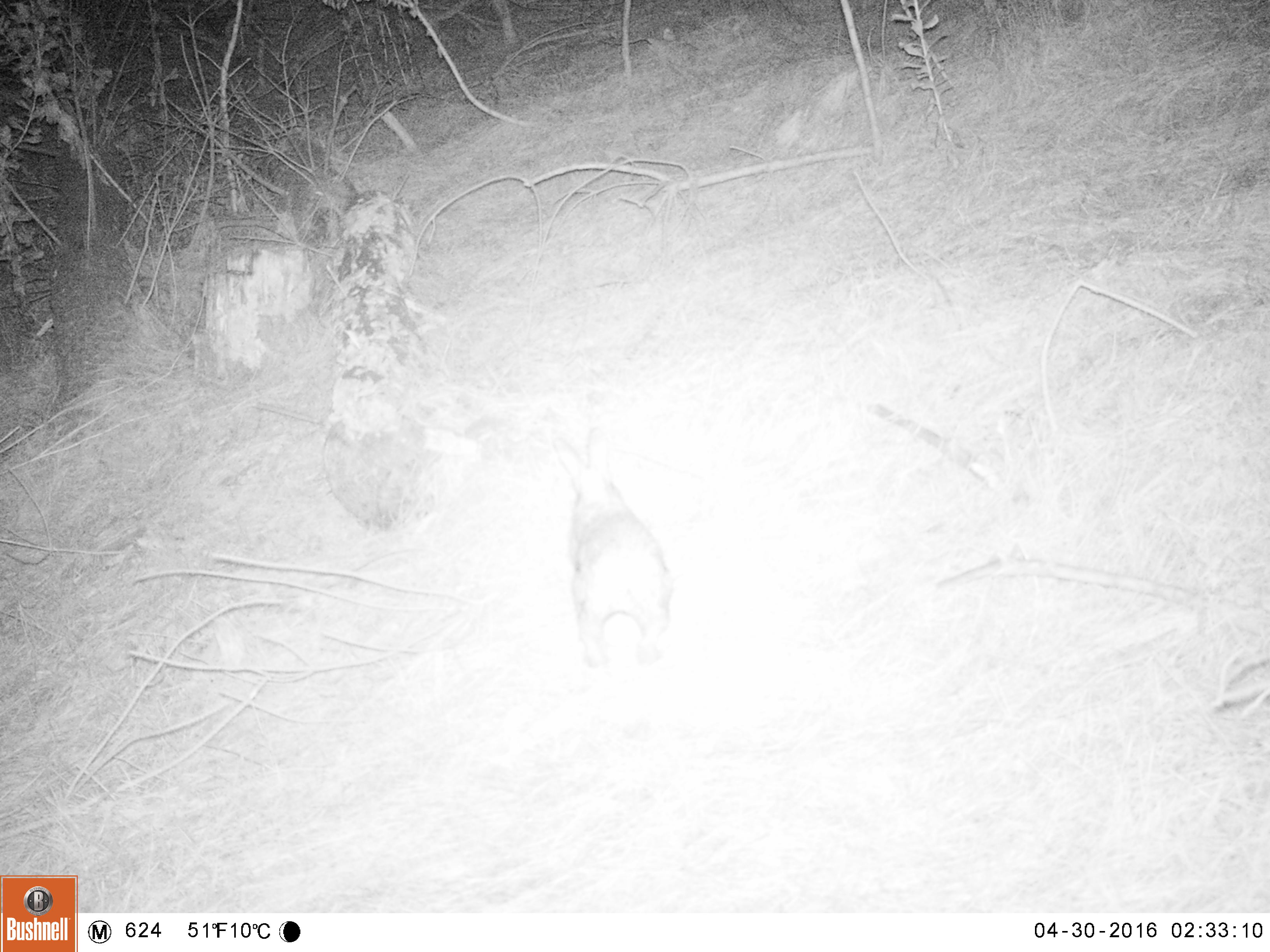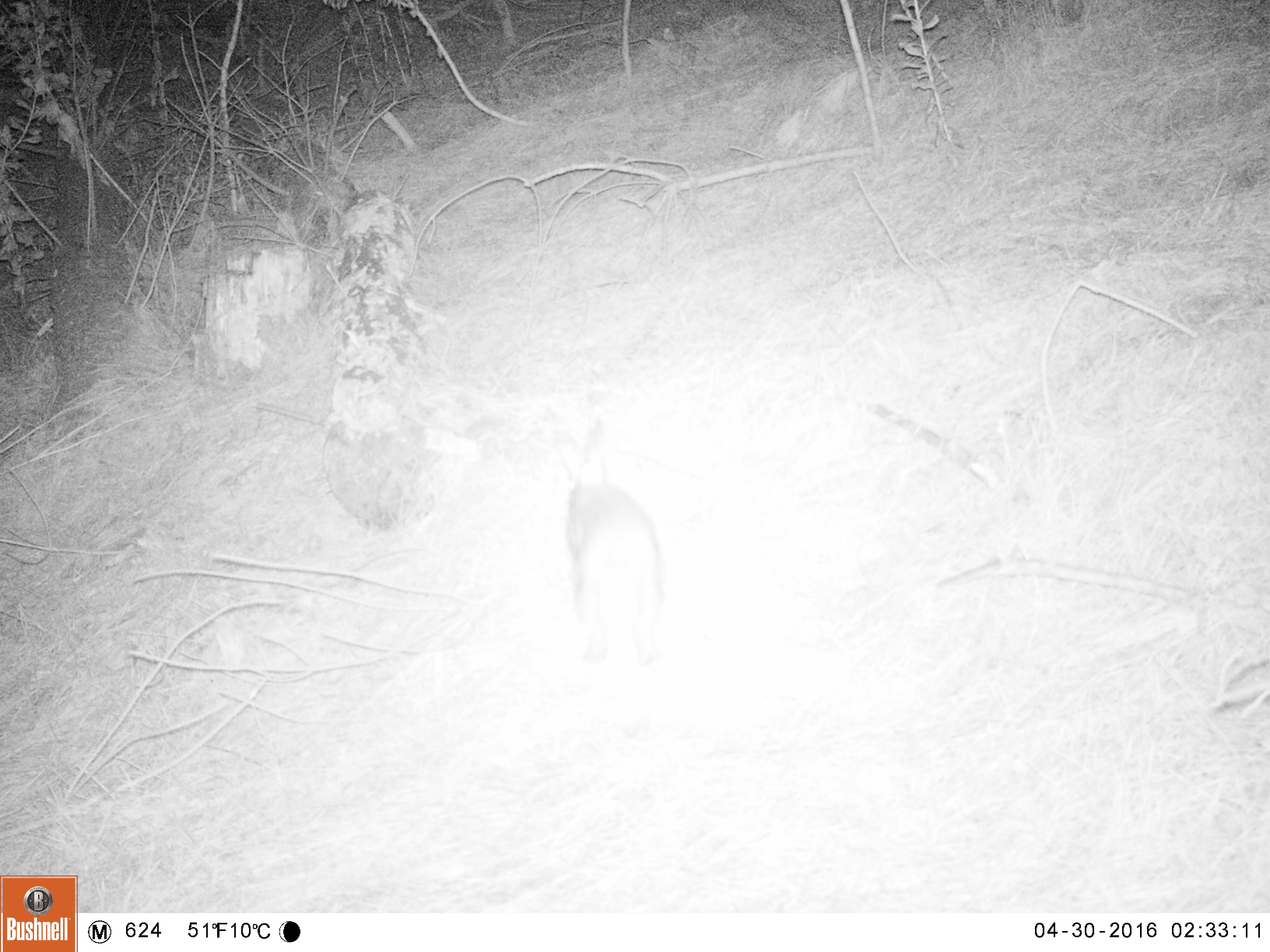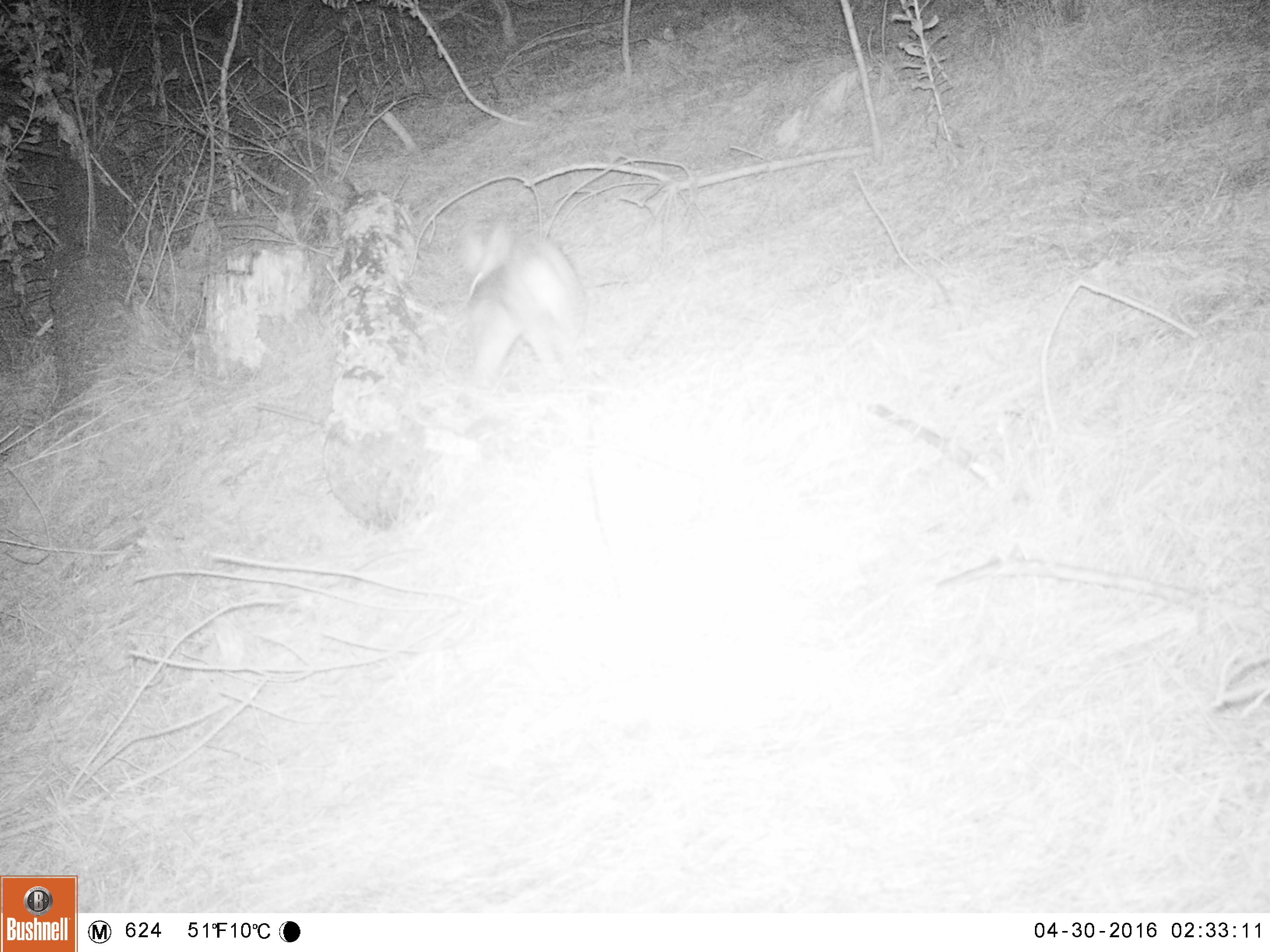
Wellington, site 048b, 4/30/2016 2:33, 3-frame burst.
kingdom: Animalia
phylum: Chordata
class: Mammalia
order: Lagomorpha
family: Leporidae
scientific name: Leporidae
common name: rabbit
Rabbit (Leporidae).